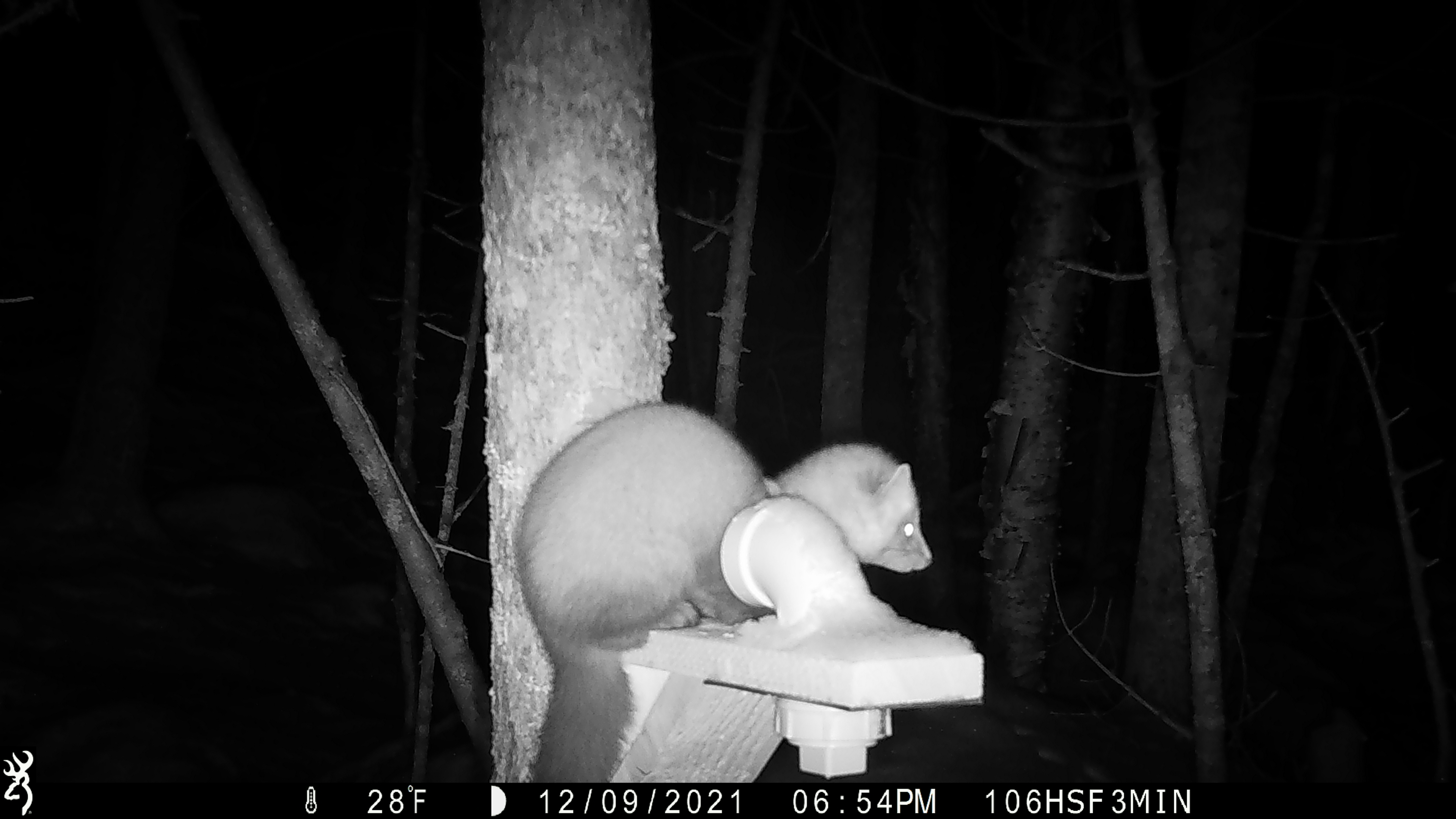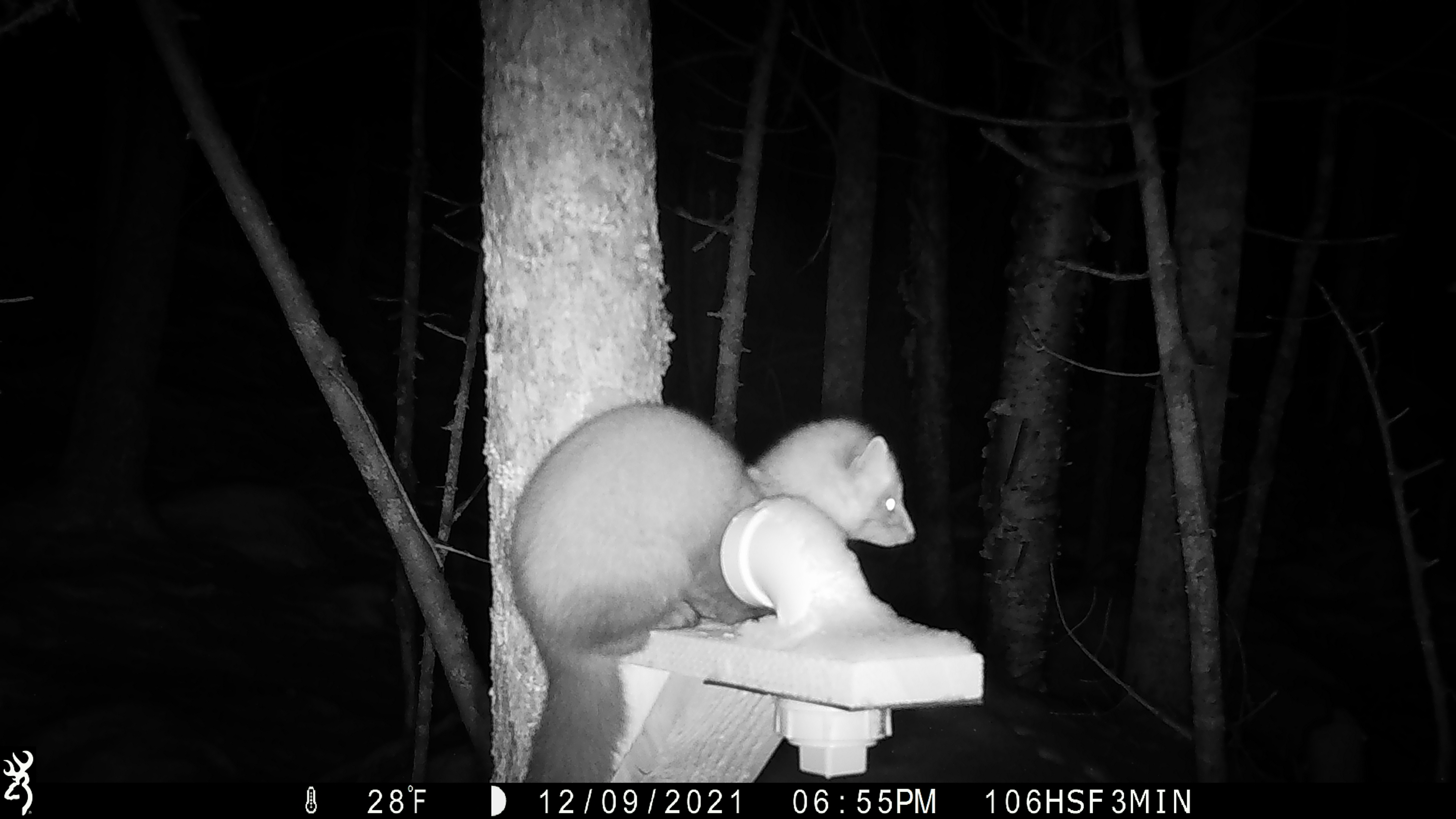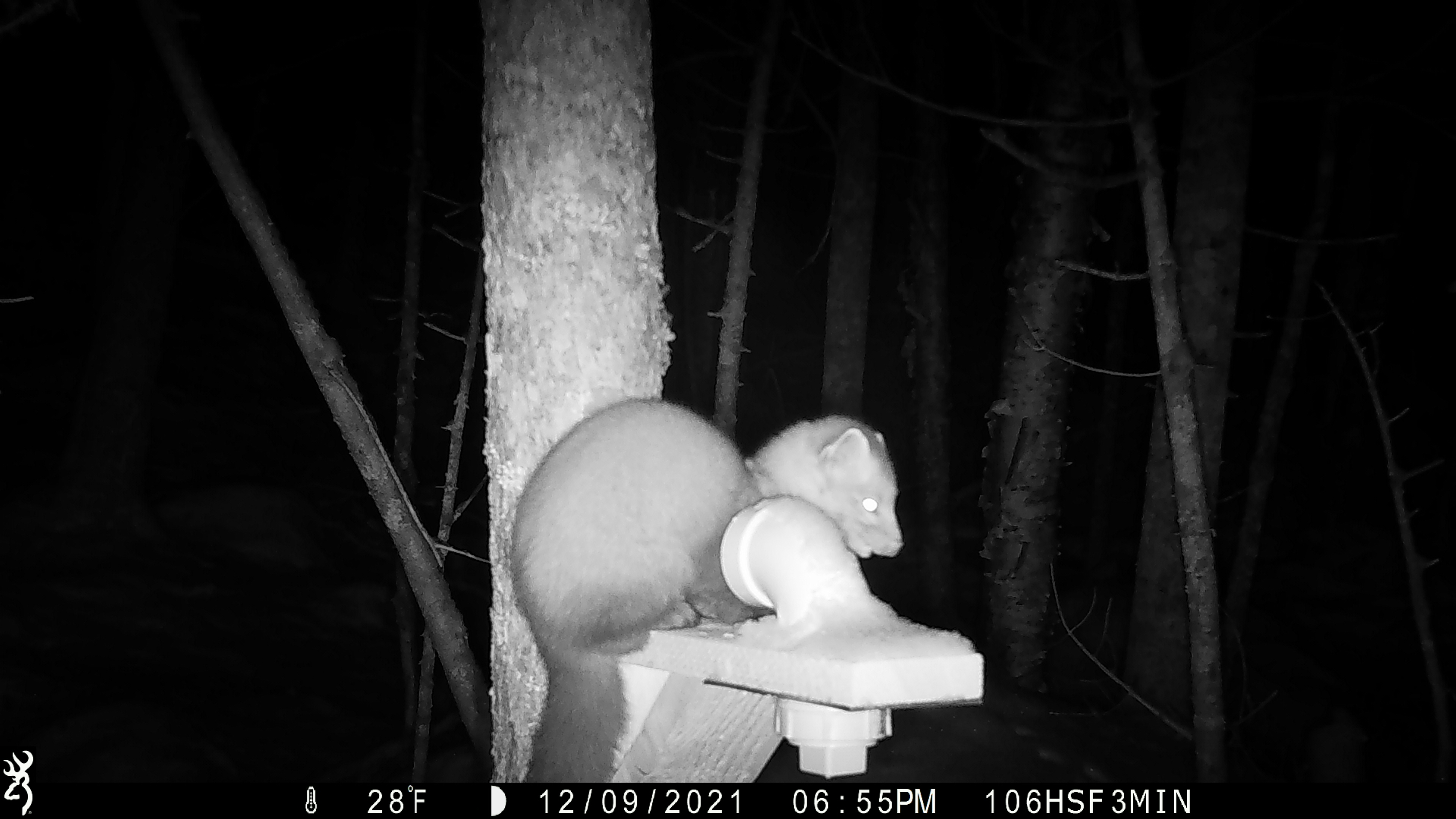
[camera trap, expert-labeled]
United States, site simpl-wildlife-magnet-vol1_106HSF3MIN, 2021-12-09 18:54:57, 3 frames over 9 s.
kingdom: Animalia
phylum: Chordata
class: Mammalia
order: Carnivora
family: Mustelidae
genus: Martes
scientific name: Martes americana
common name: american marten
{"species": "american marten (Martes americana)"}